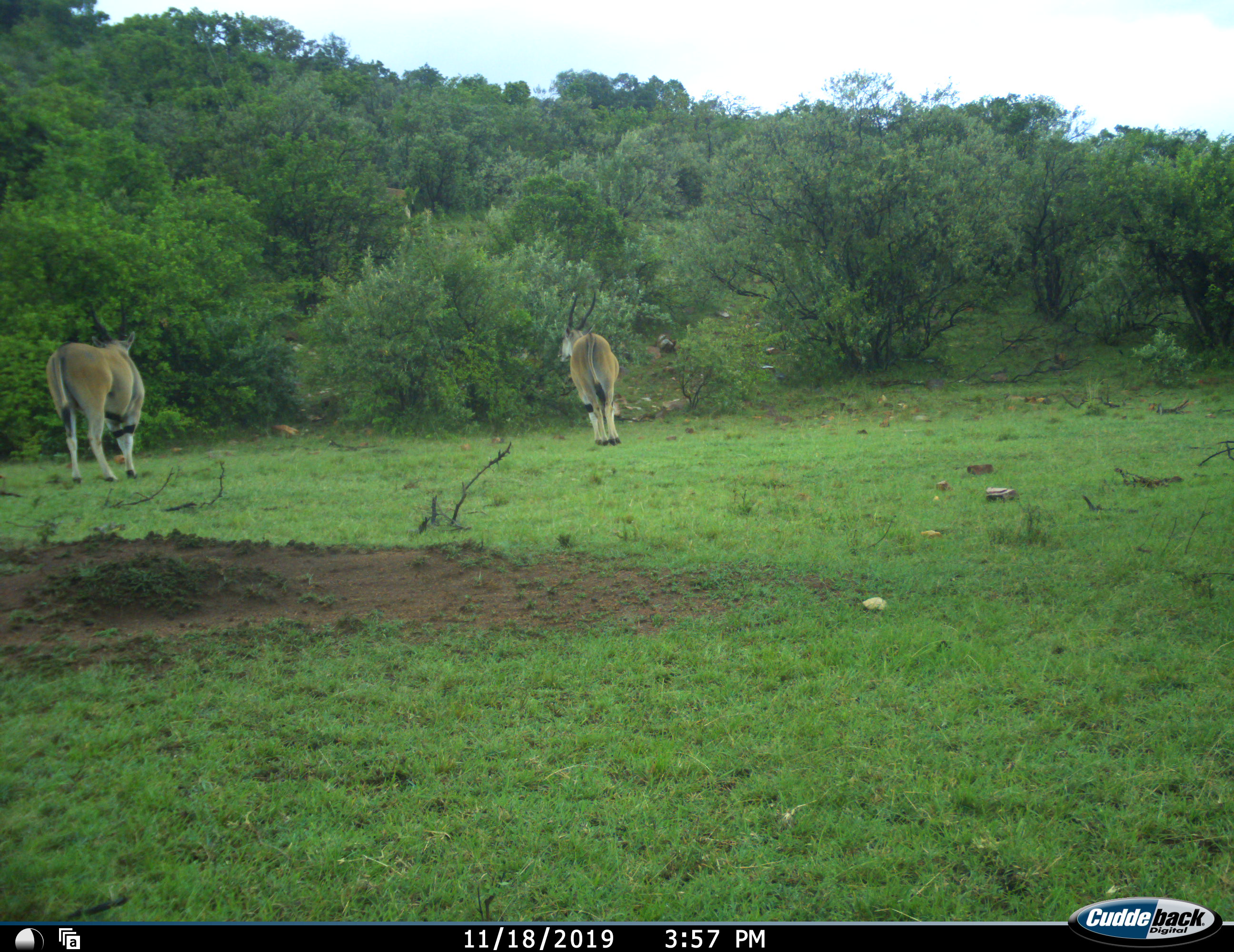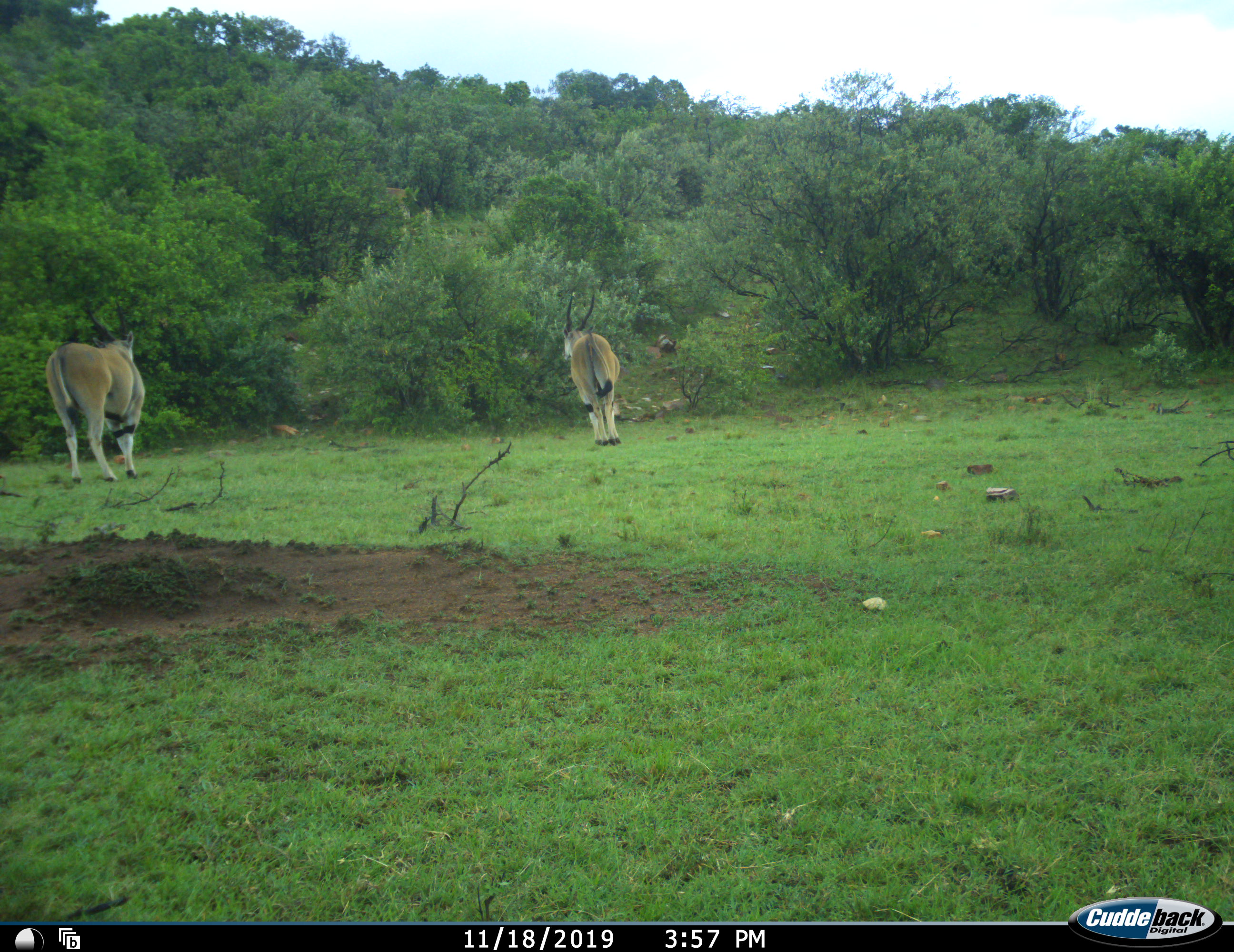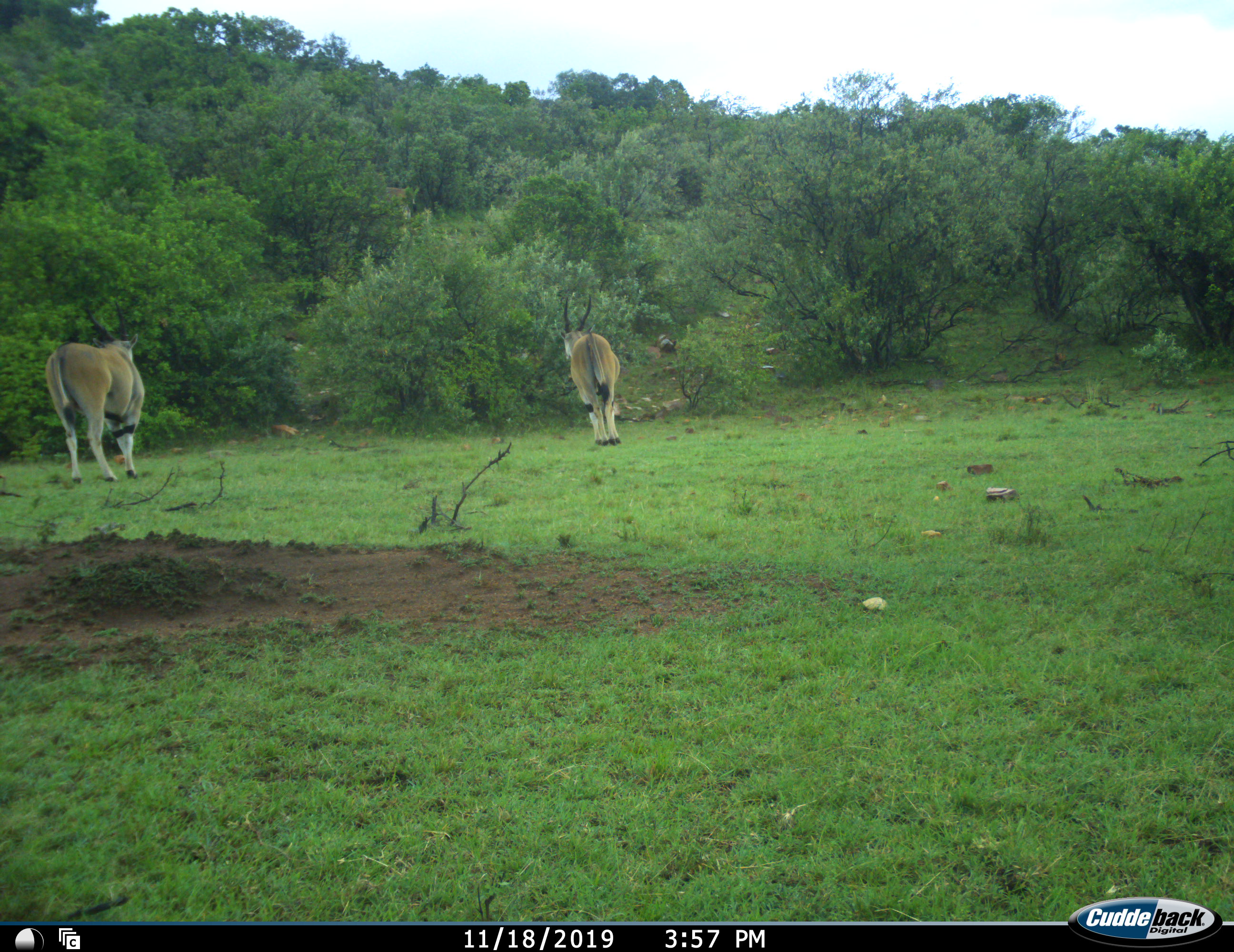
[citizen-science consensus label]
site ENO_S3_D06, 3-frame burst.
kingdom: Animalia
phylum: Chordata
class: Mammalia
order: Artiodactyla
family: Bovidae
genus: Tragelaphus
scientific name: Tragelaphus oryx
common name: eland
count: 2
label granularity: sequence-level